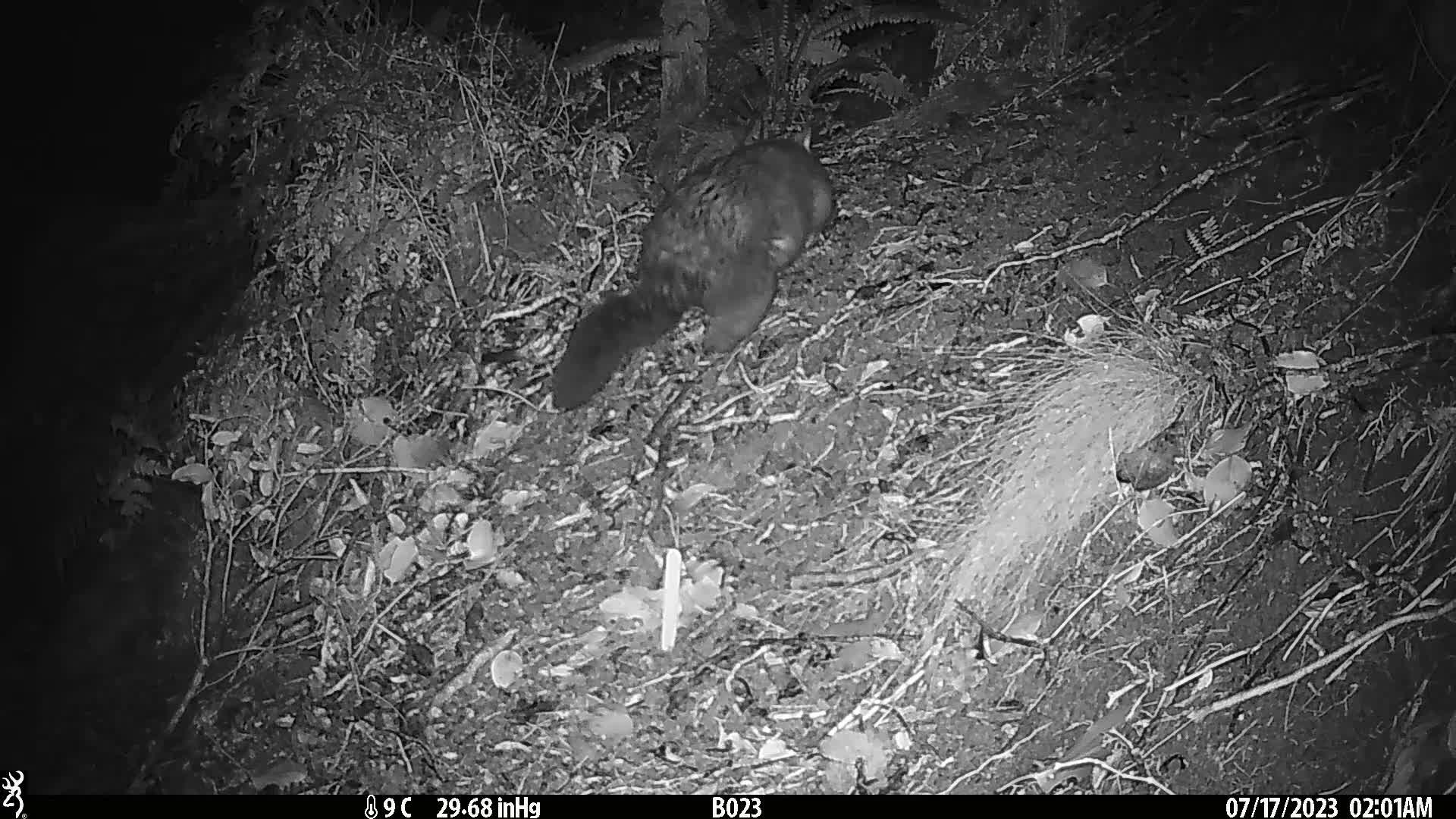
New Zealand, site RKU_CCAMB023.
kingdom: Animalia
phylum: Chordata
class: Mammalia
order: Diprotodontia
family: Phalangeridae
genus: Trichosurus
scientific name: Trichosurus vulpecula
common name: common brushtail possum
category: possum